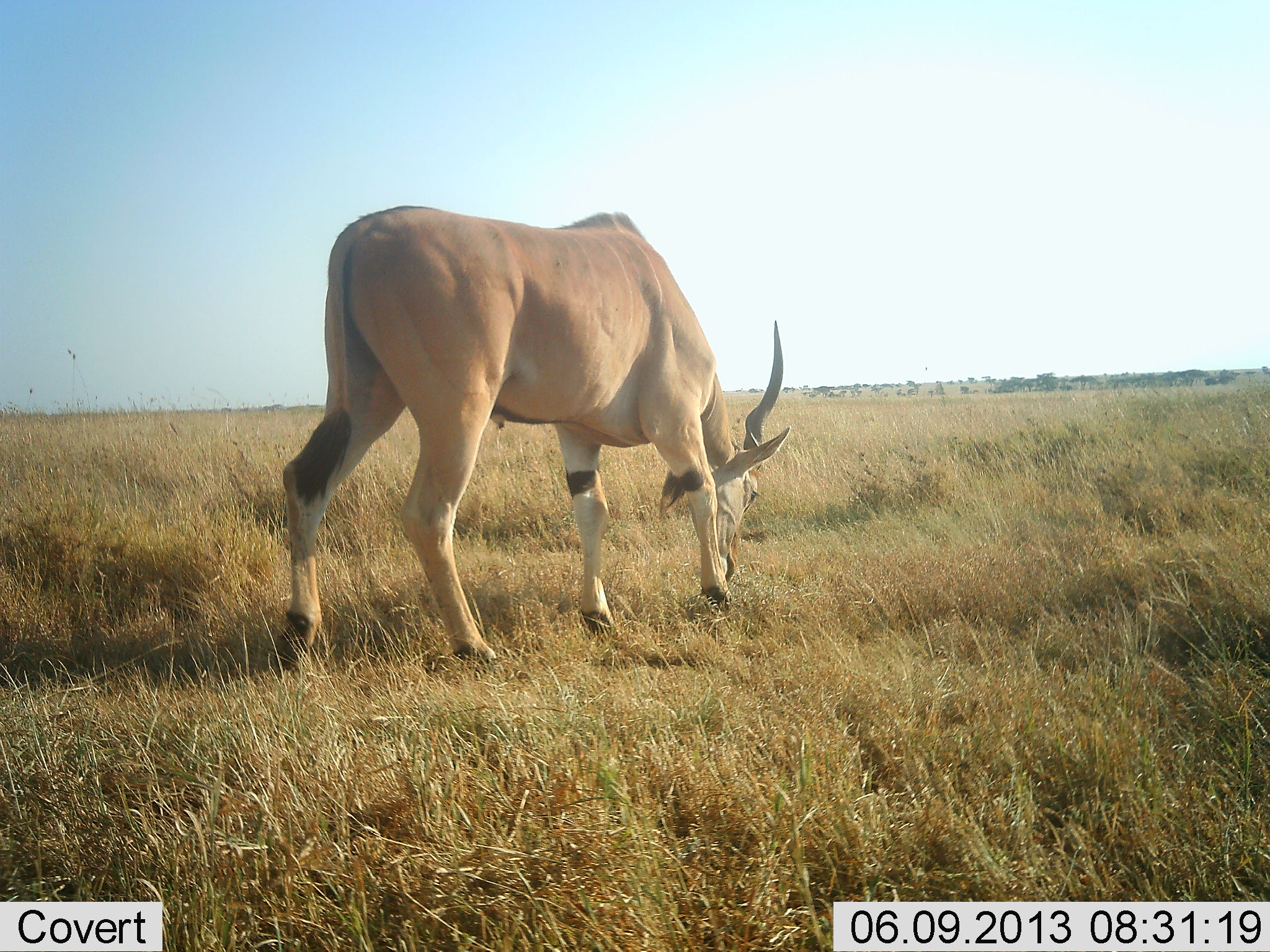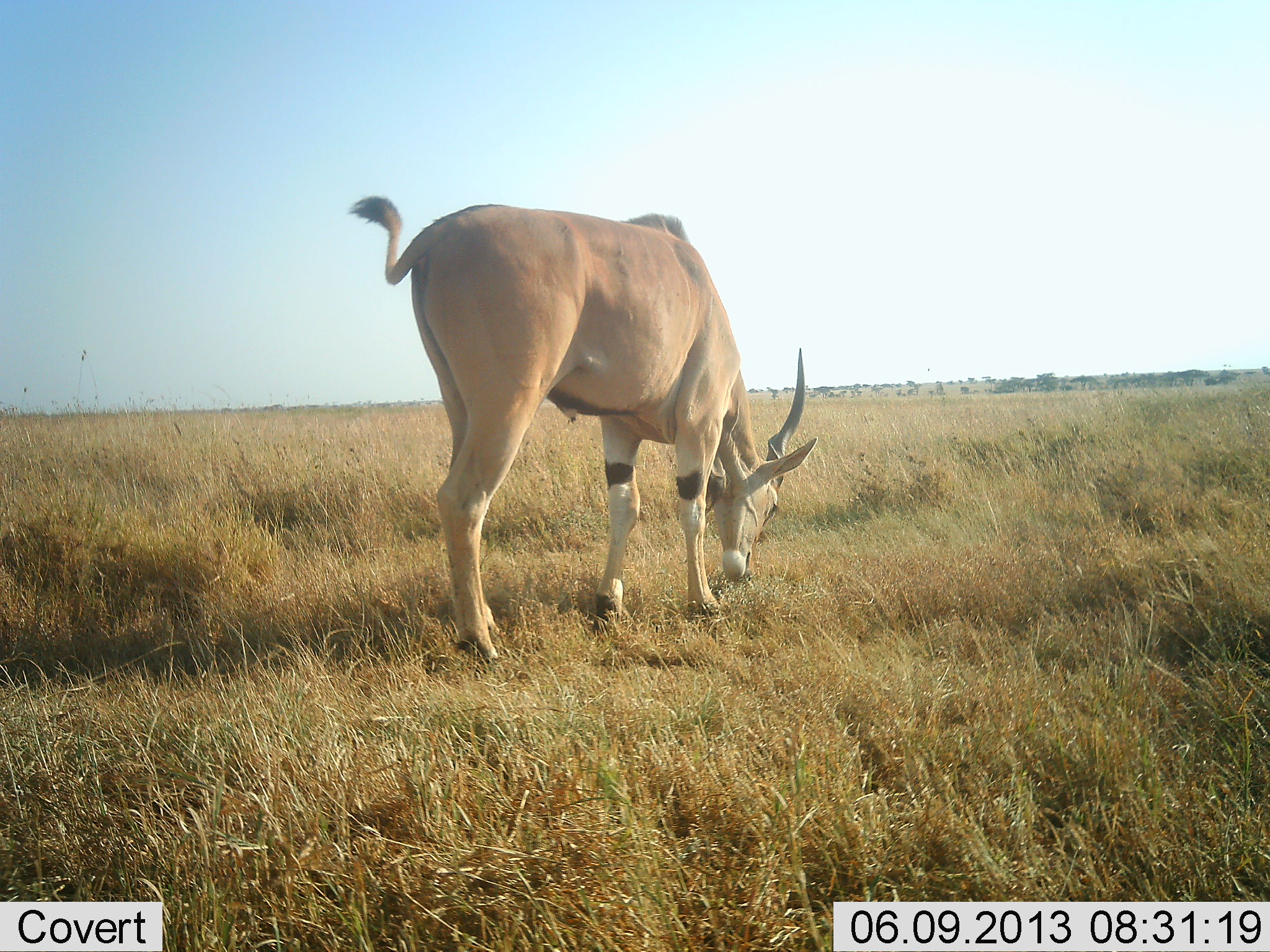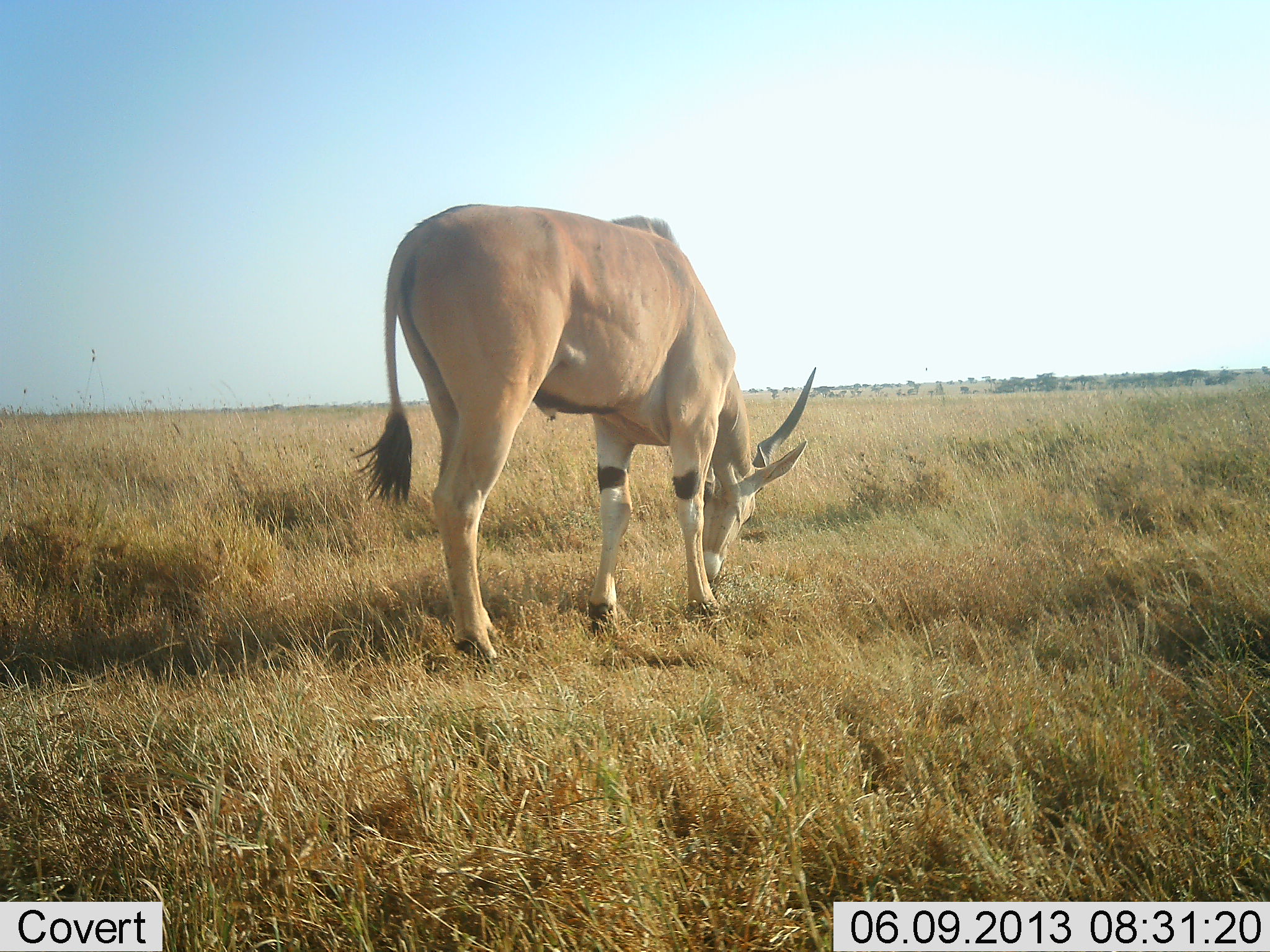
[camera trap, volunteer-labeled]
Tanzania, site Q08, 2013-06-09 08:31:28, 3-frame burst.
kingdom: Animalia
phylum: Chordata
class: Mammalia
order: Artiodactyla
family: Bovidae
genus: Tragelaphus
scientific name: Tragelaphus oryx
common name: eland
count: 1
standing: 20%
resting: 0%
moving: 10%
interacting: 0%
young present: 0%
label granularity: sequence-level